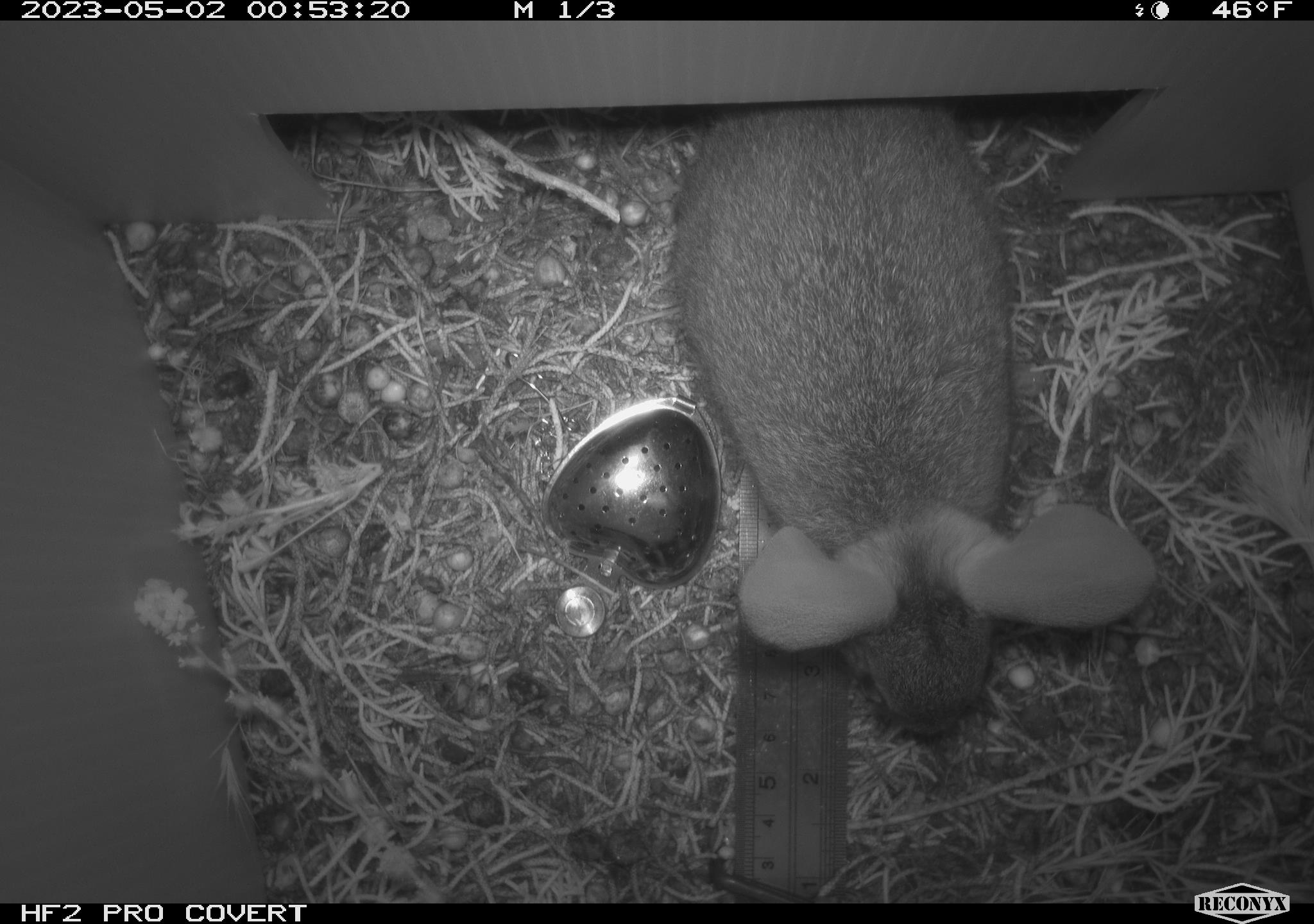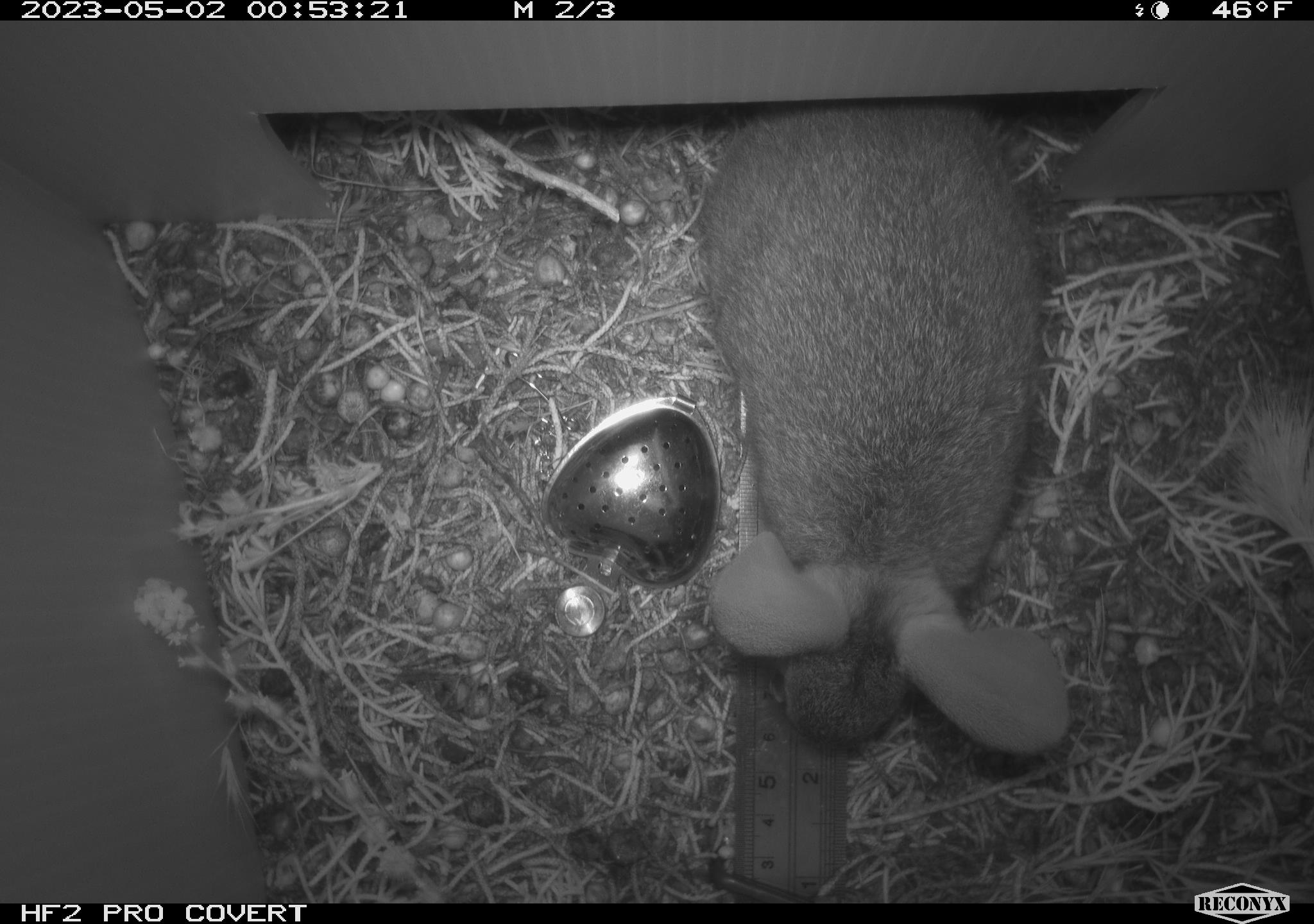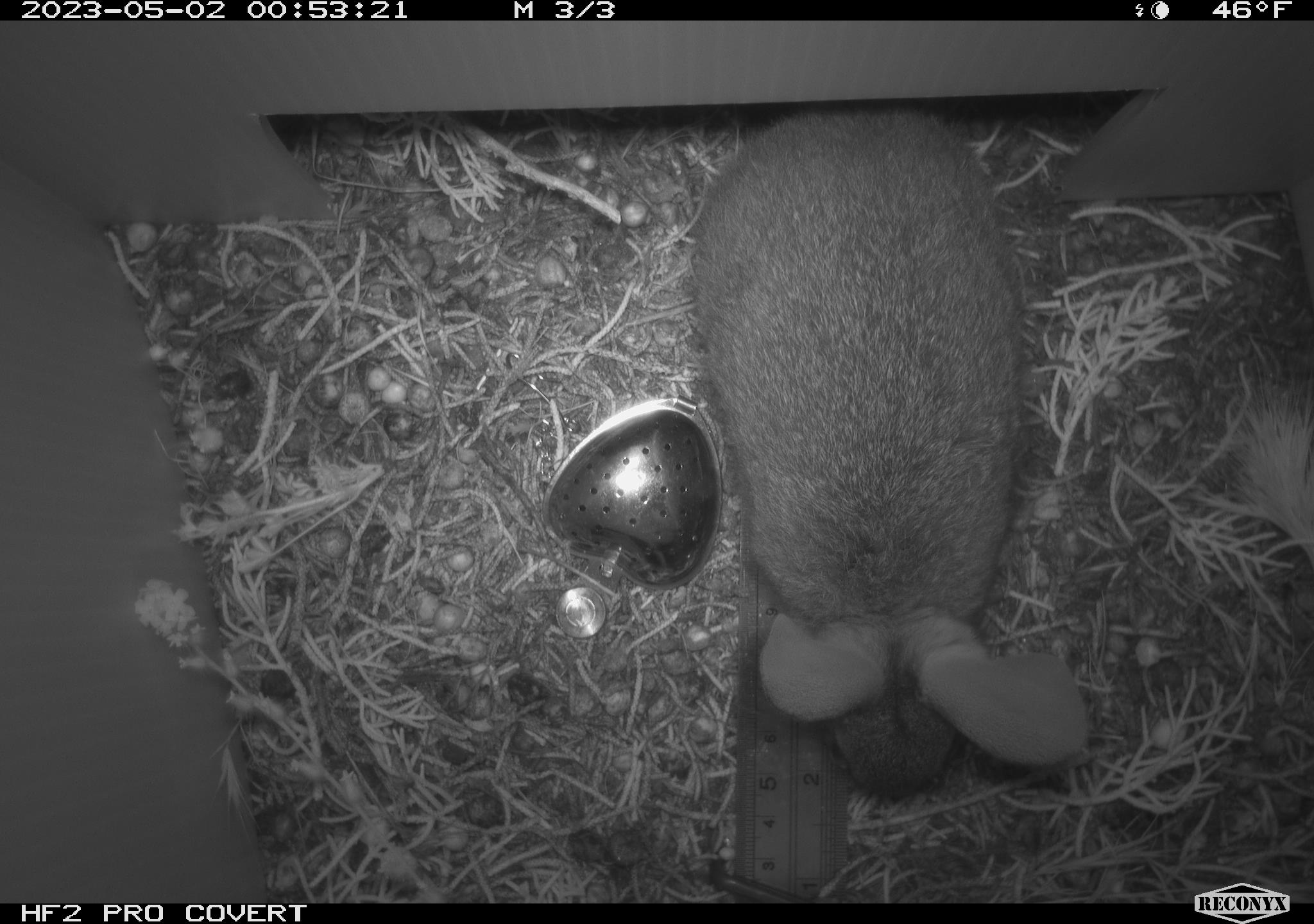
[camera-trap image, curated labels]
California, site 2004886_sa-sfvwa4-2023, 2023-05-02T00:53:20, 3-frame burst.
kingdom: Animalia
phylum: Chordata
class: Mammalia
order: Lagomorpha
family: Leporidae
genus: Sylvilagus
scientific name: Sylvilagus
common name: cottontail rabbits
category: sylvilagus species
Sylvilagus species (cottontail rabbits) (Sylvilagus).